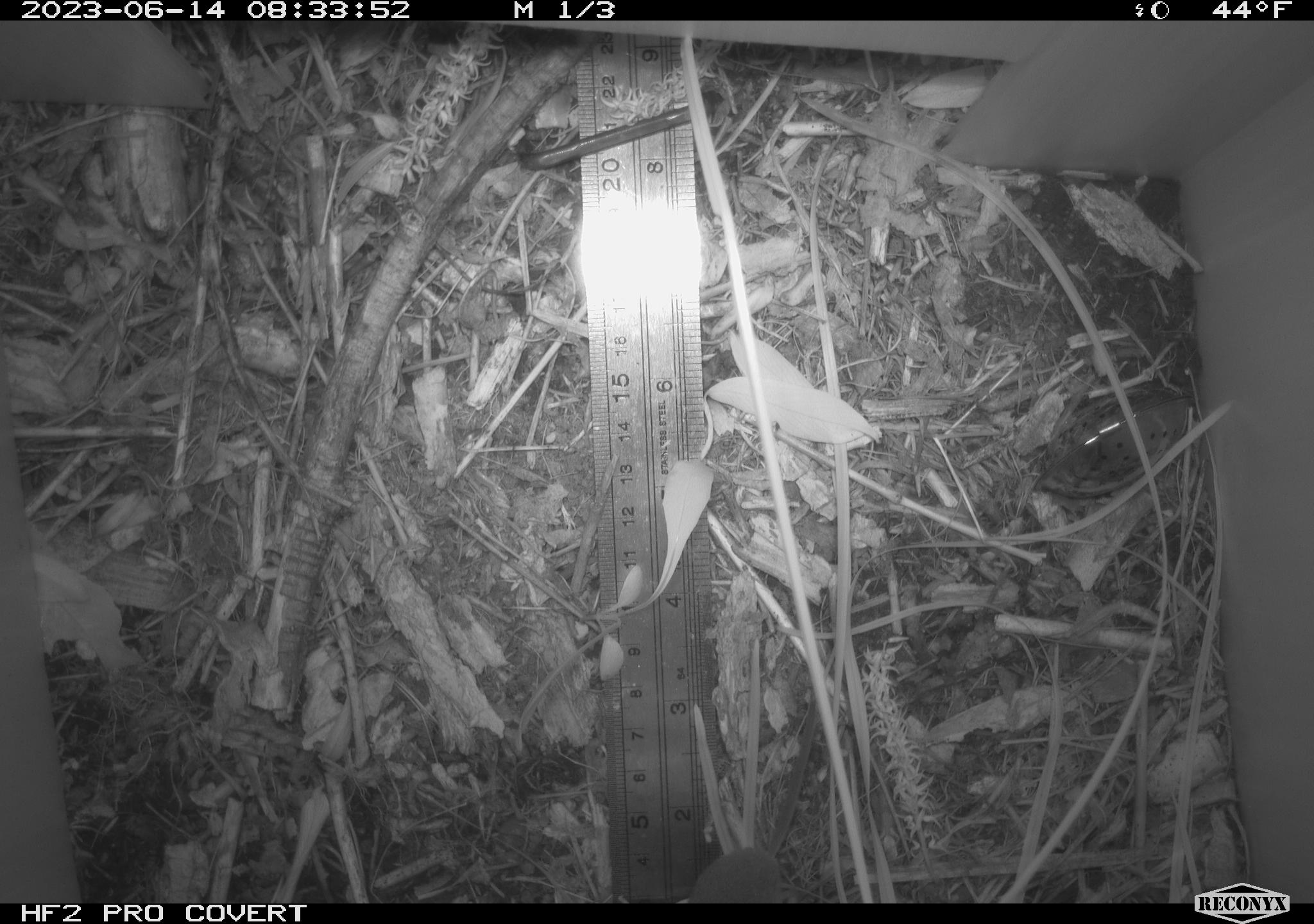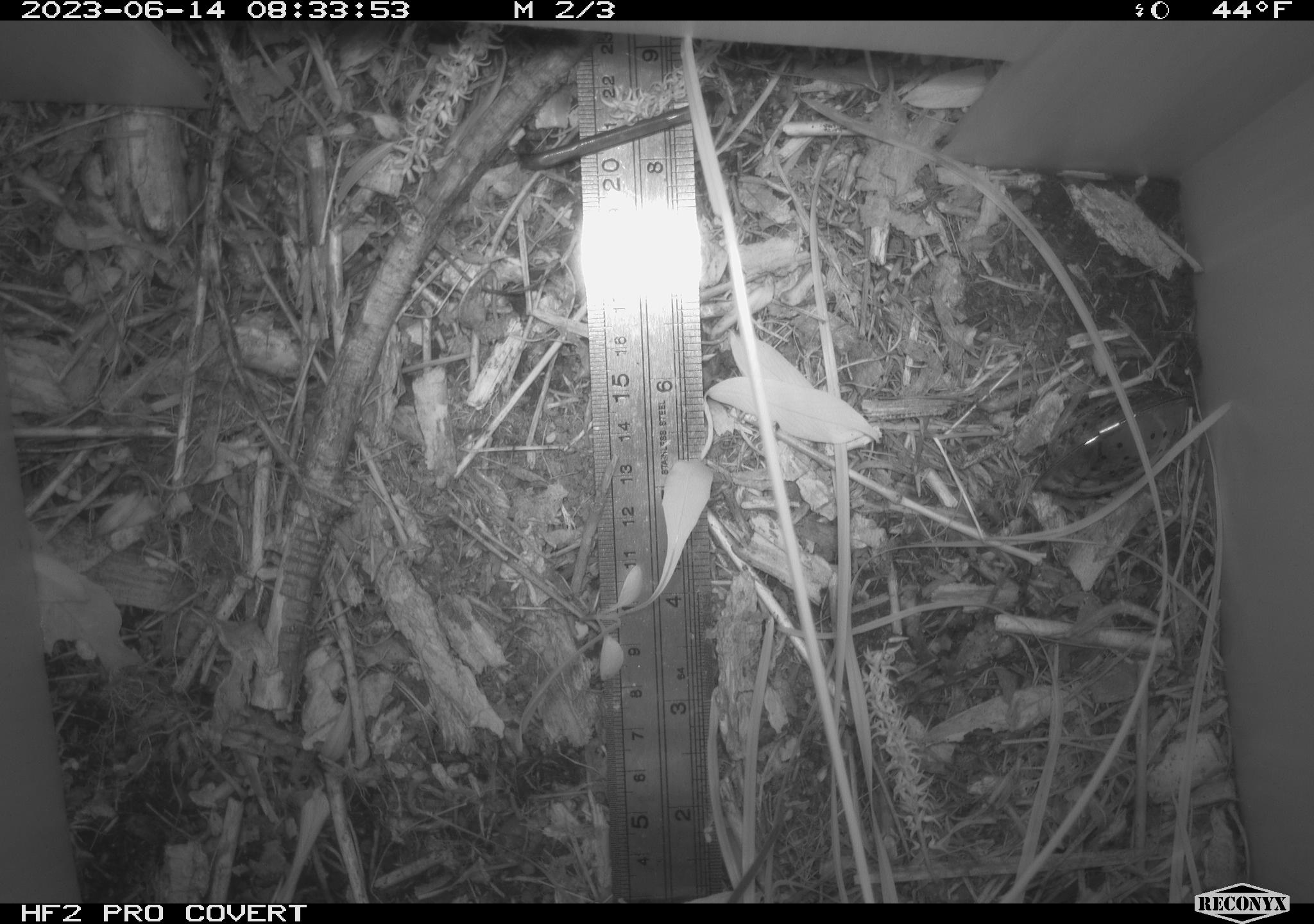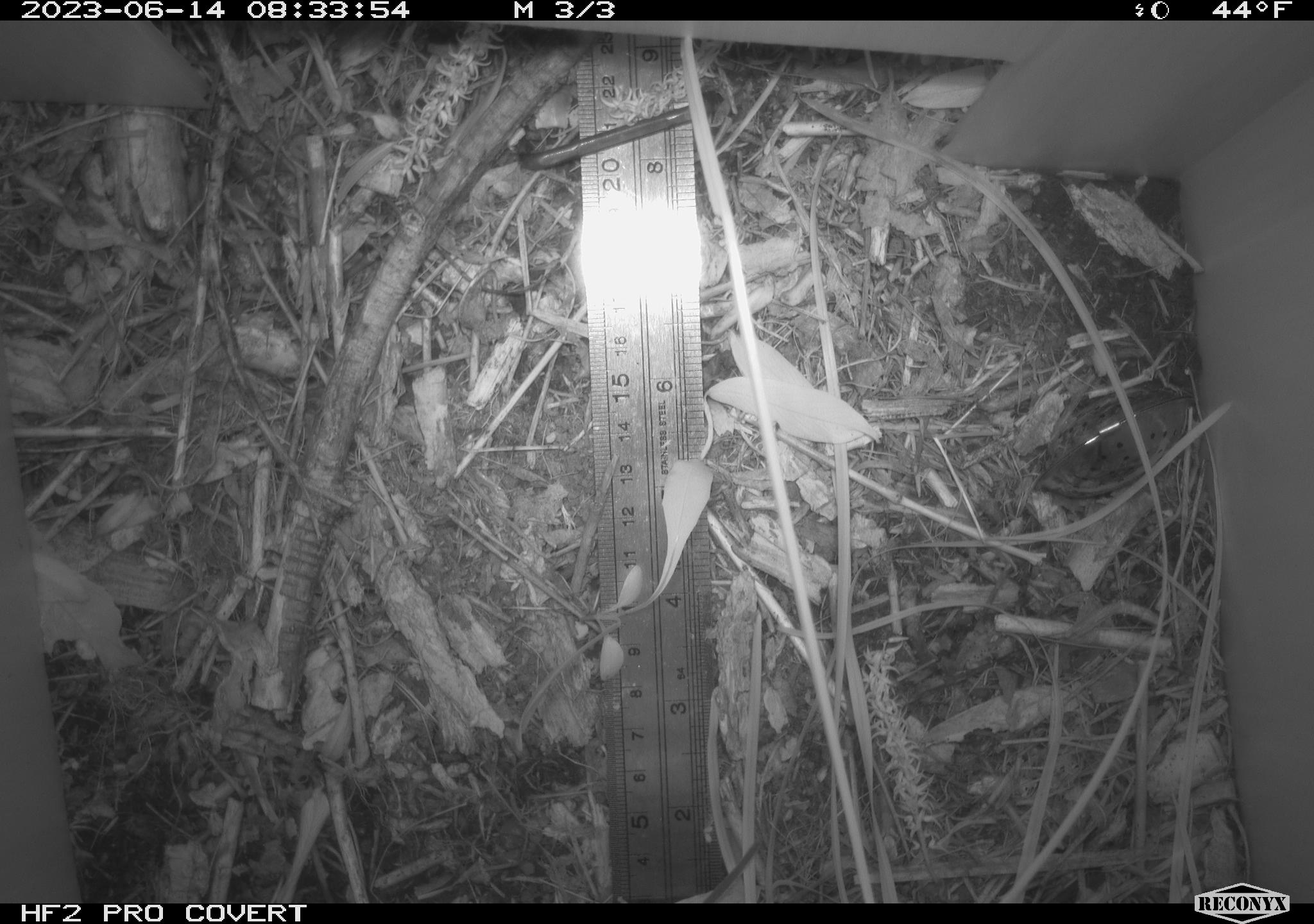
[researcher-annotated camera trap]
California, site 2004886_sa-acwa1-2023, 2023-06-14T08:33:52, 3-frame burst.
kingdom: Animalia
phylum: Chordata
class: Mammalia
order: Eulipotyphla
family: Soricidae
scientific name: Soricidae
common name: shrews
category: soricidae family